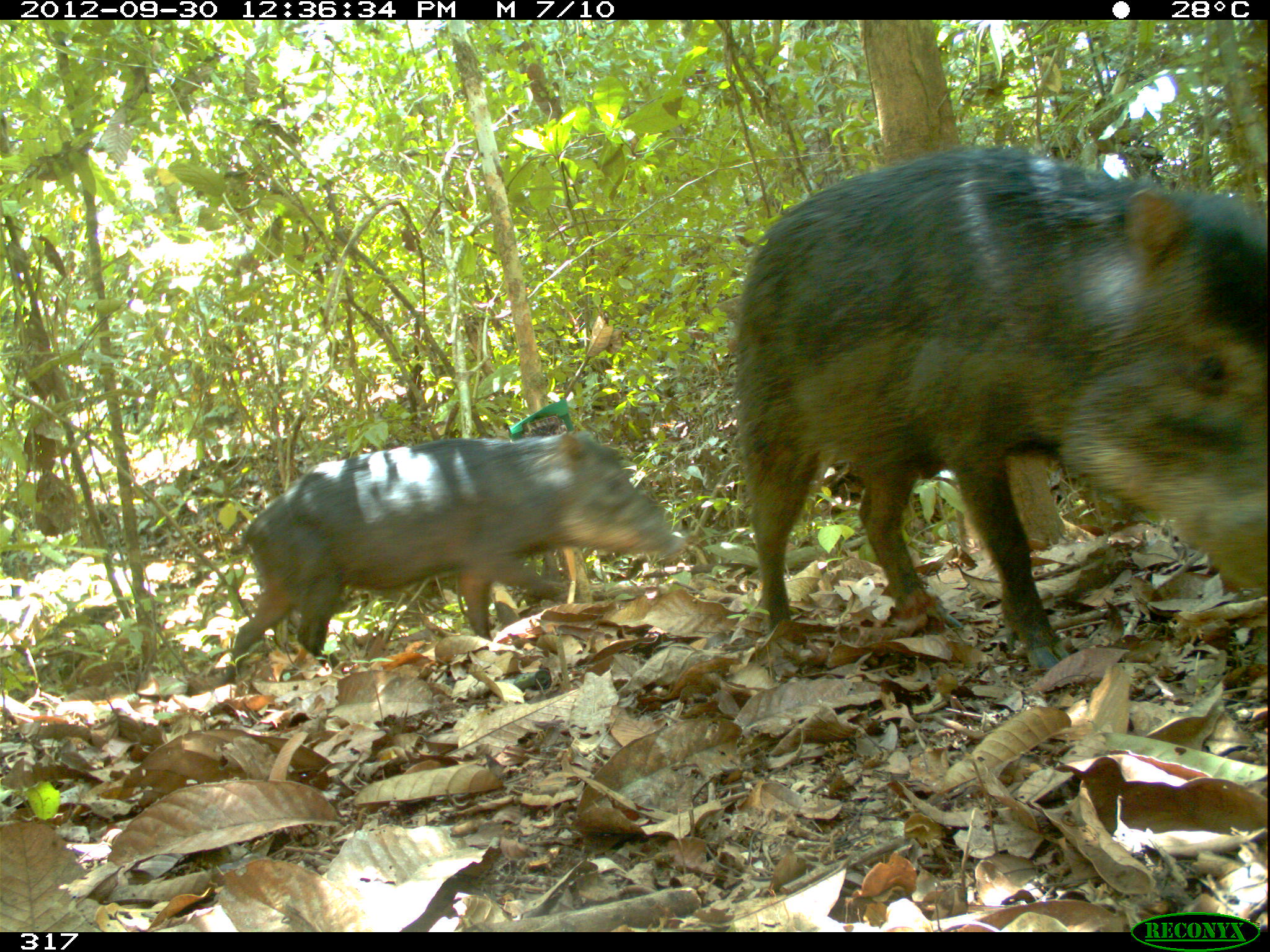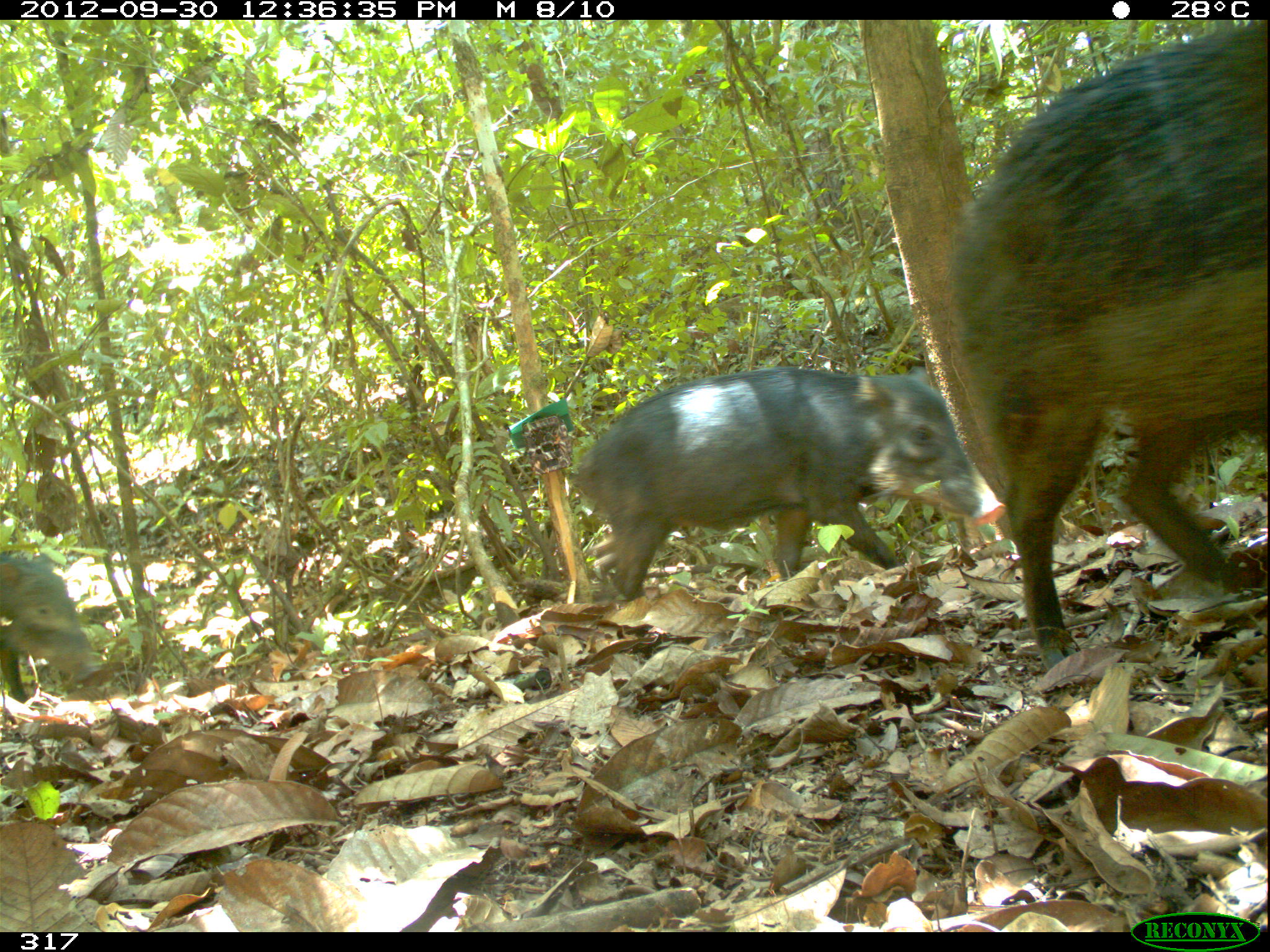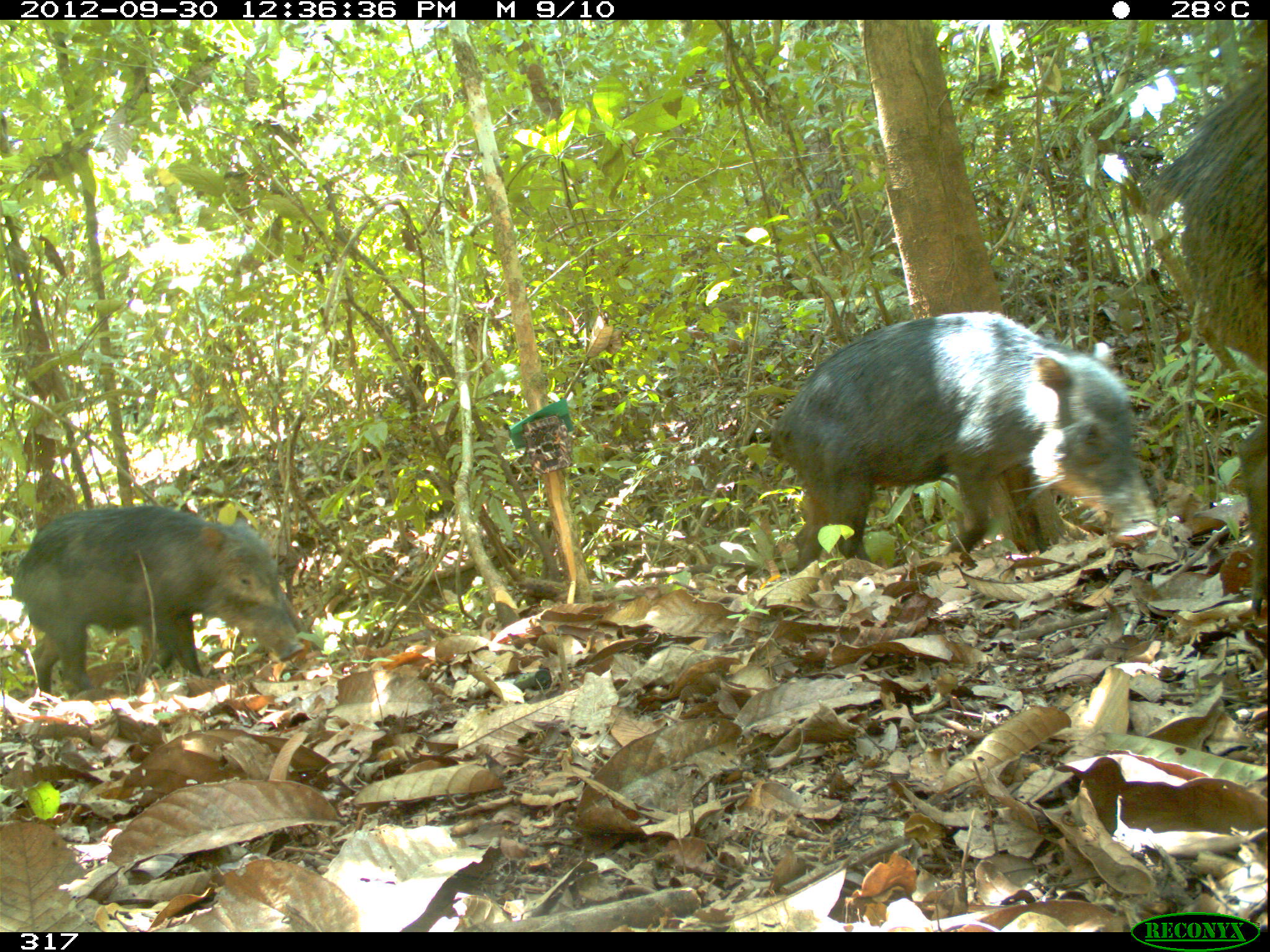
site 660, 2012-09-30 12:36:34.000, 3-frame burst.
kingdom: Animalia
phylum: Chordata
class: Mammalia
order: Artiodactyla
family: Tayassuidae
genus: Tayassu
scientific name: Tayassu pecari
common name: white-lipped peccary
Tayassu pecari (white-lipped peccary).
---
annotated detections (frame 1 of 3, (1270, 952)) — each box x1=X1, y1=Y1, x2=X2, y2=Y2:
tayassu pecari: x1=725, y1=141, x2=1270, y2=675; x1=216, y1=433, x2=688, y2=684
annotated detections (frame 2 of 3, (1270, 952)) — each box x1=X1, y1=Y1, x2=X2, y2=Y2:
tayassu pecari: x1=946, y1=19, x2=1270, y2=670; x1=571, y1=362, x2=1003, y2=602; x1=0, y1=553, x2=103, y2=702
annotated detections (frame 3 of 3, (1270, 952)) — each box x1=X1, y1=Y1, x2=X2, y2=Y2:
tayassu pecari: x1=766, y1=309, x2=1158, y2=572; x1=1143, y1=62, x2=1268, y2=617; x1=8, y1=502, x2=305, y2=701